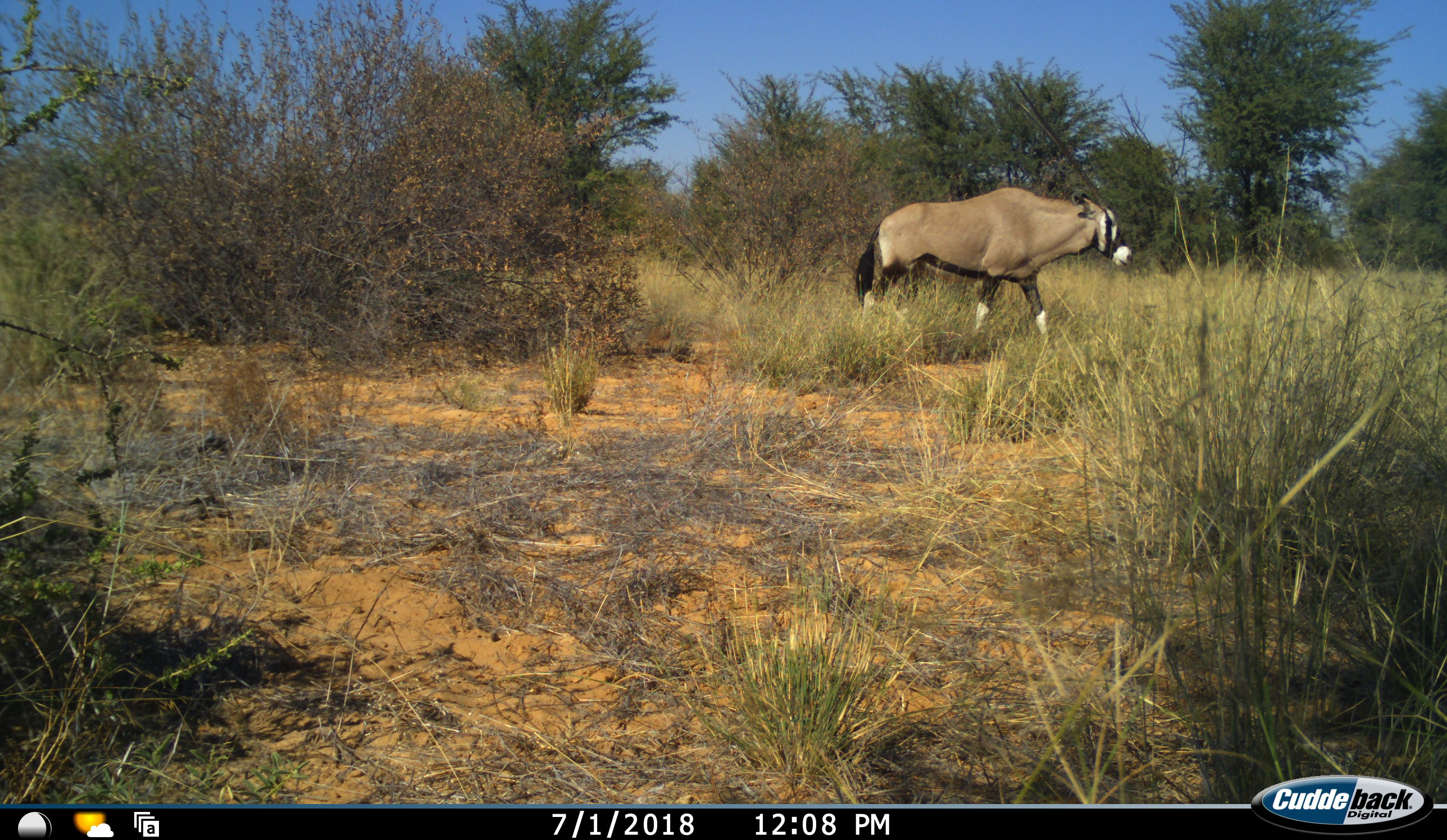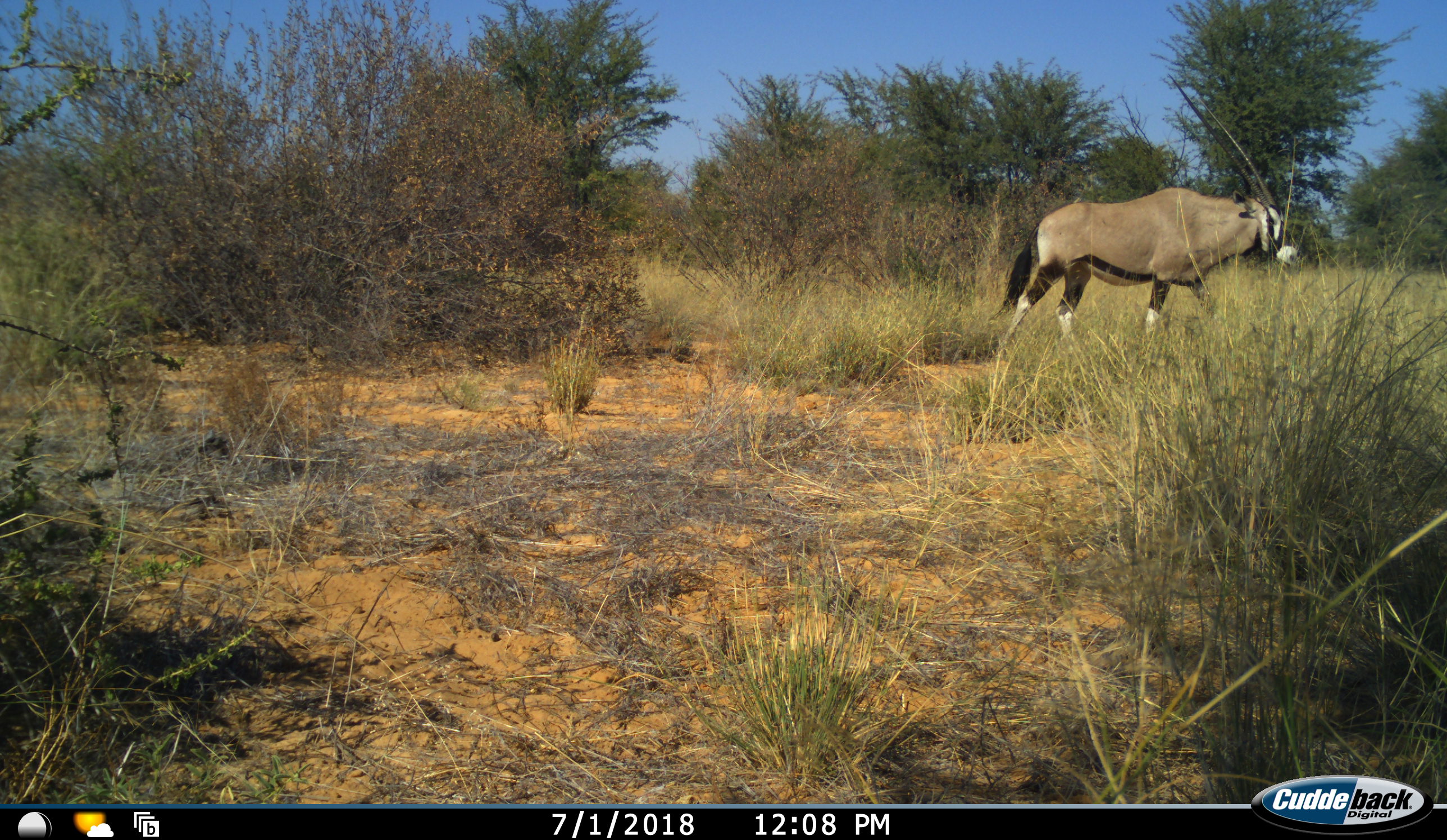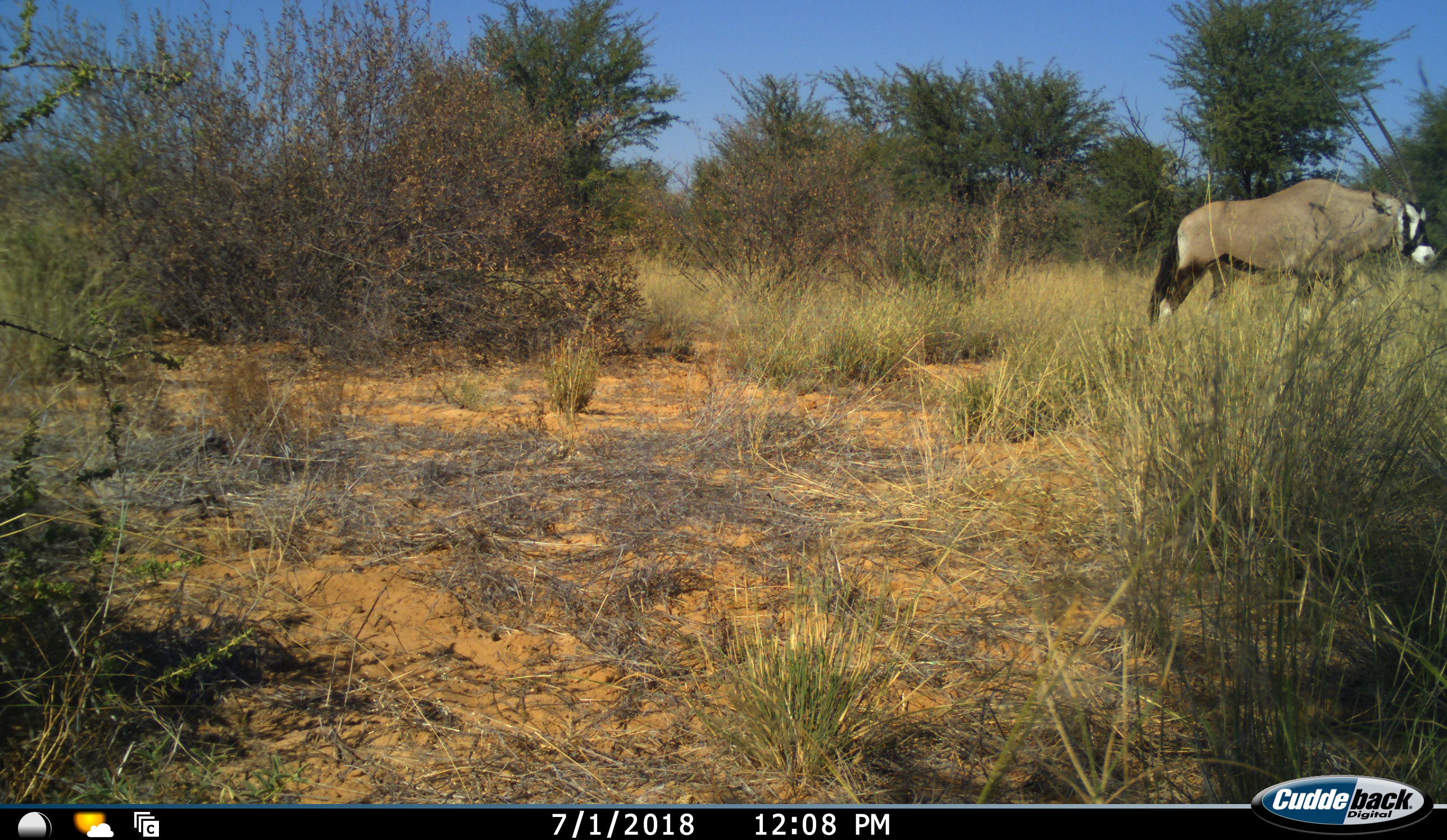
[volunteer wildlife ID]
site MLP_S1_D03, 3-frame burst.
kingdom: Animalia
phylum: Chordata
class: Mammalia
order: Artiodactyla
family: Bovidae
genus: Oryx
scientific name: Oryx gazella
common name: gemsbok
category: oryx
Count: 1.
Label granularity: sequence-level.